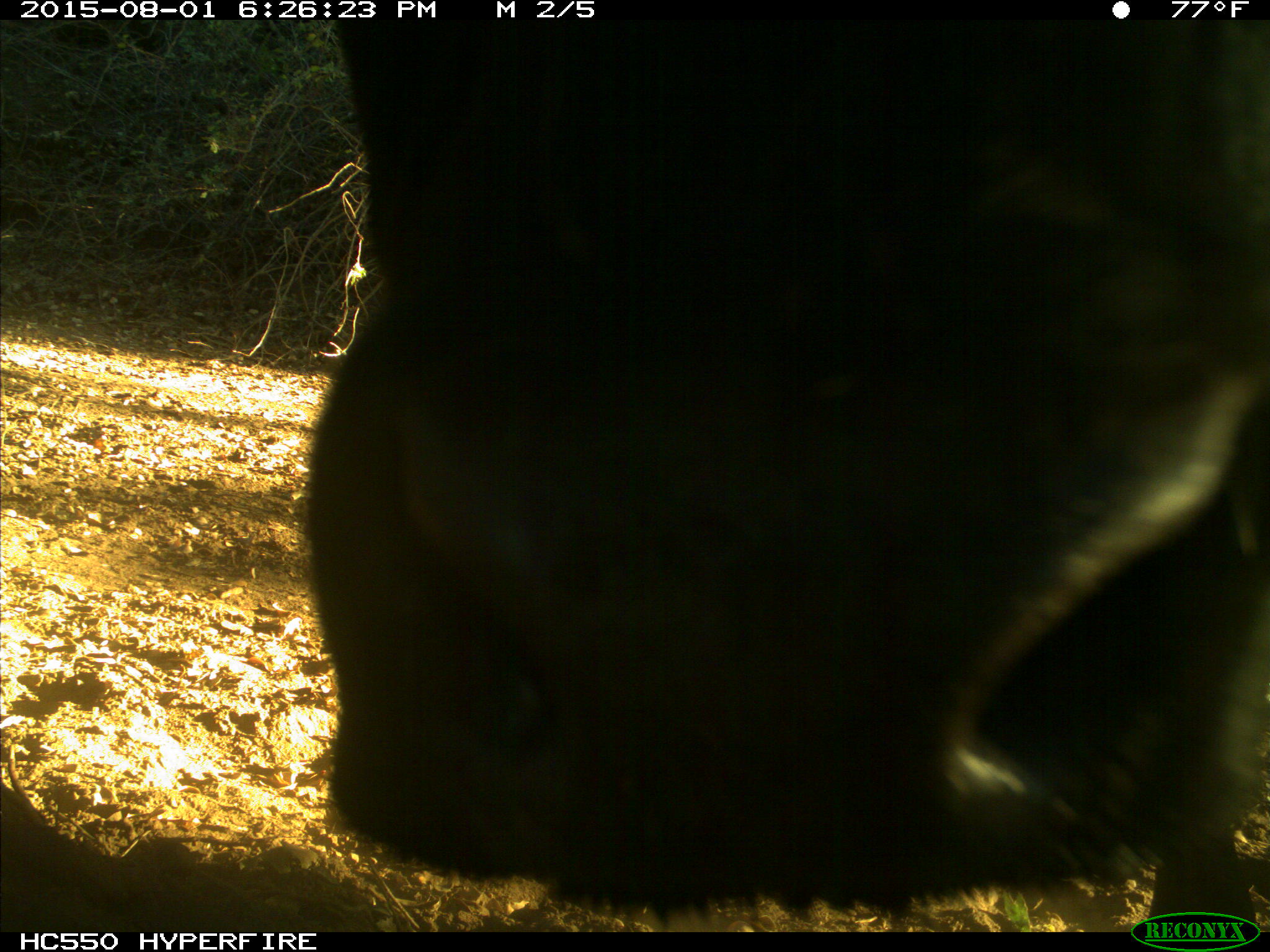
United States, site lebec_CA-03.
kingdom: Animalia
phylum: Chordata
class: Mammalia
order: Artiodactyla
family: Bovidae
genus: Bos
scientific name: Bos taurus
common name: domestic cow